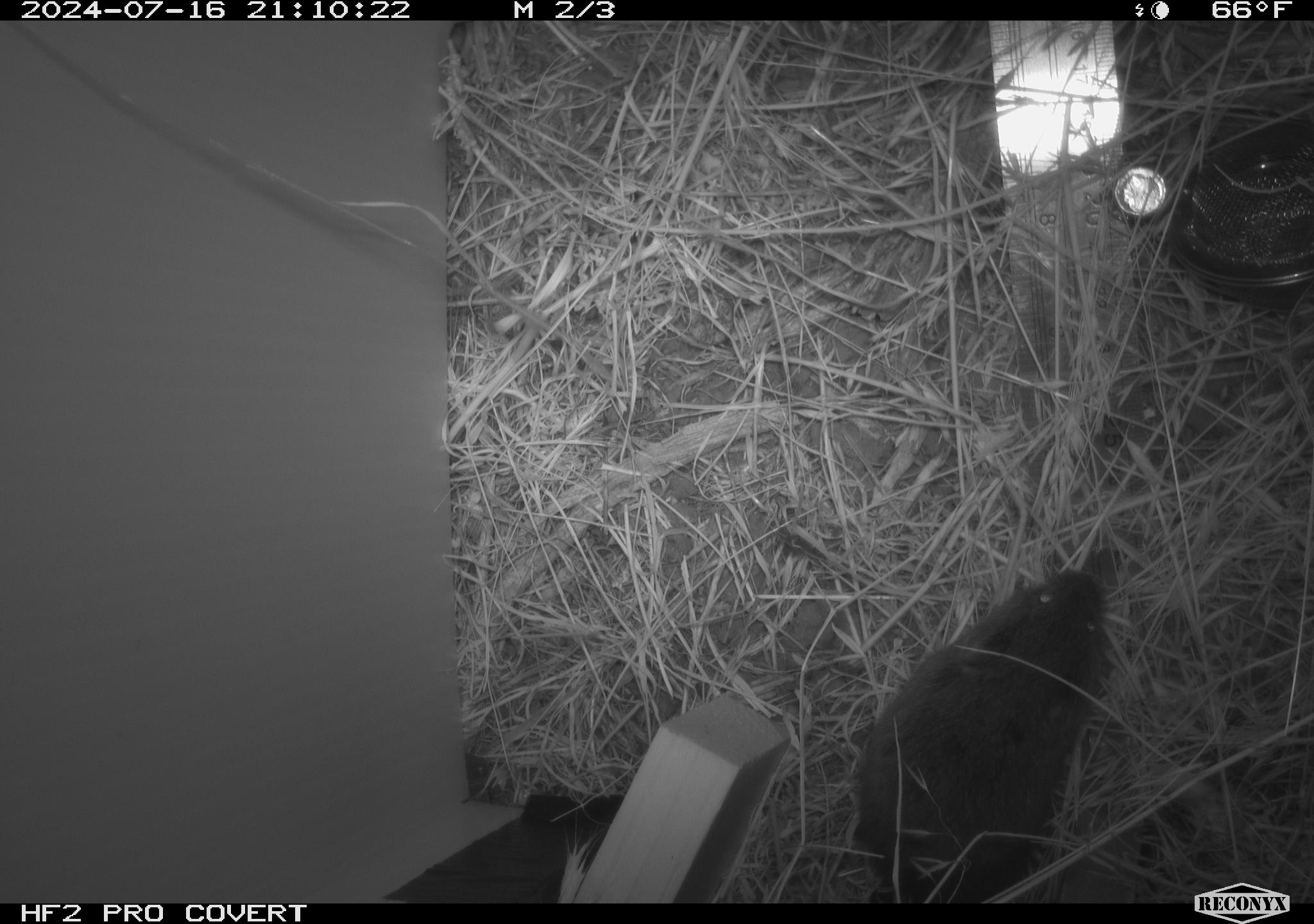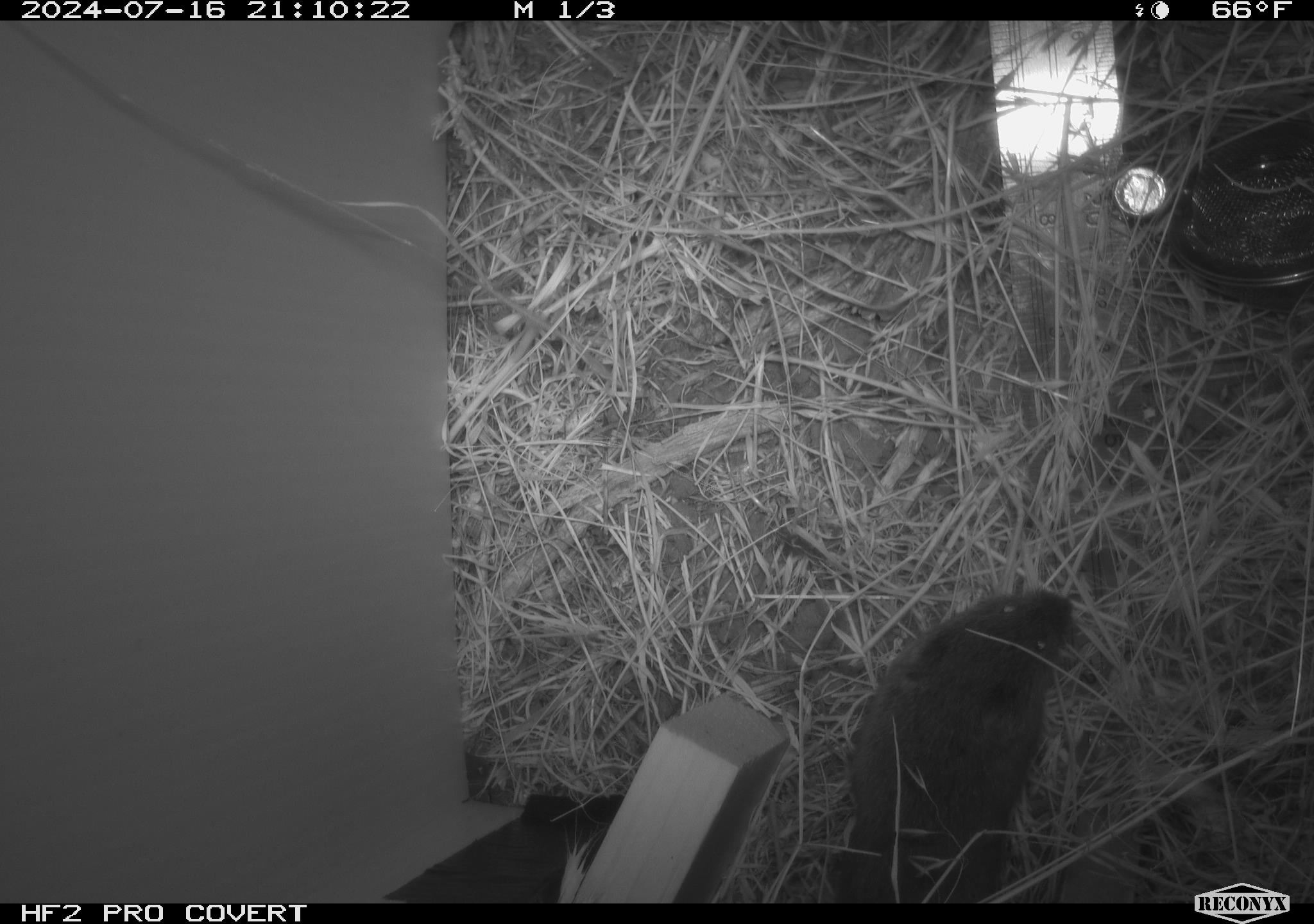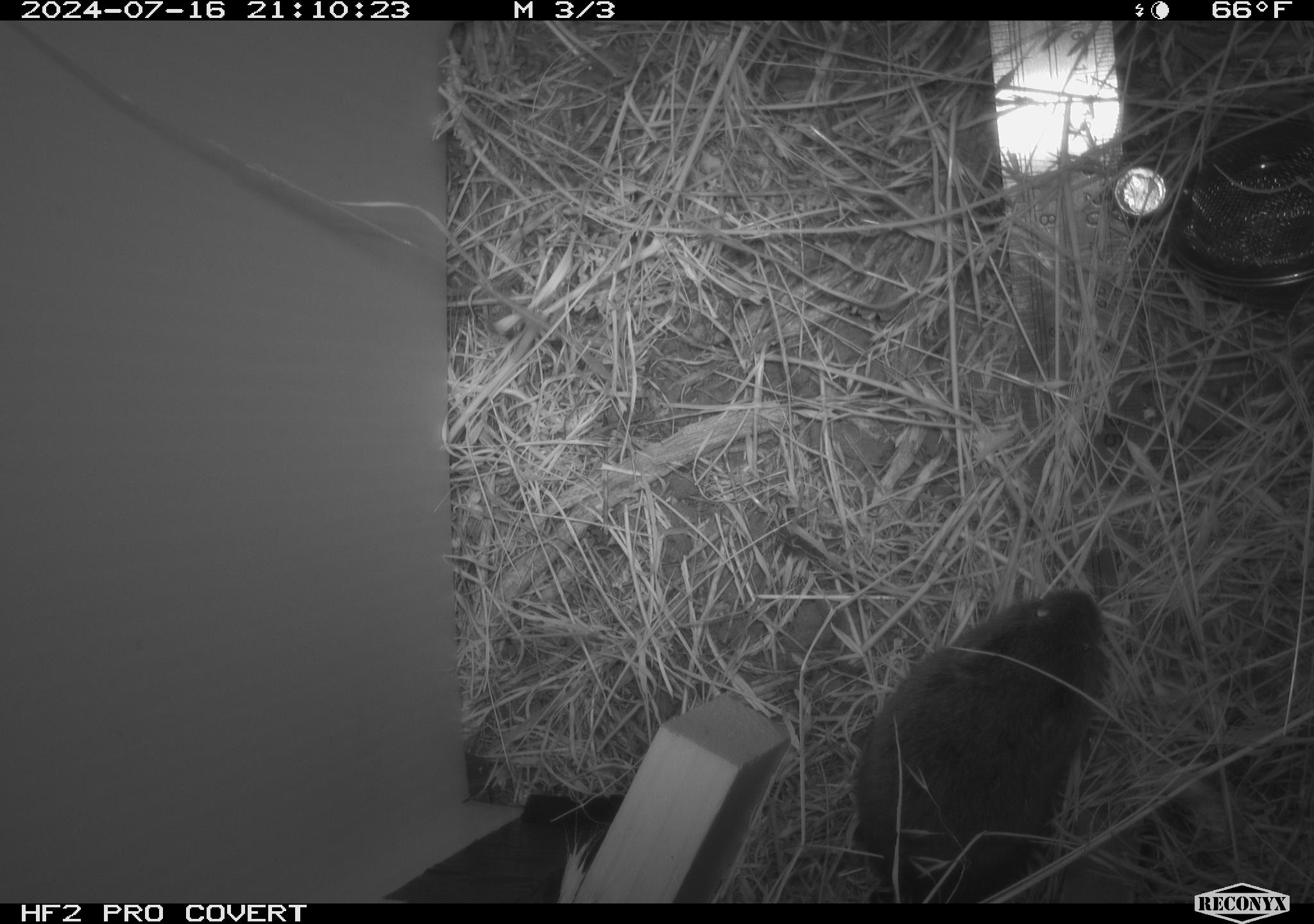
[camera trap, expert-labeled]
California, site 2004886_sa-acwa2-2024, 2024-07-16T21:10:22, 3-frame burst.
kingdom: Animalia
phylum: Chordata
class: Mammalia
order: Rodentia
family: Cricetidae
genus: Microtus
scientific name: Microtus californicus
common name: california vole